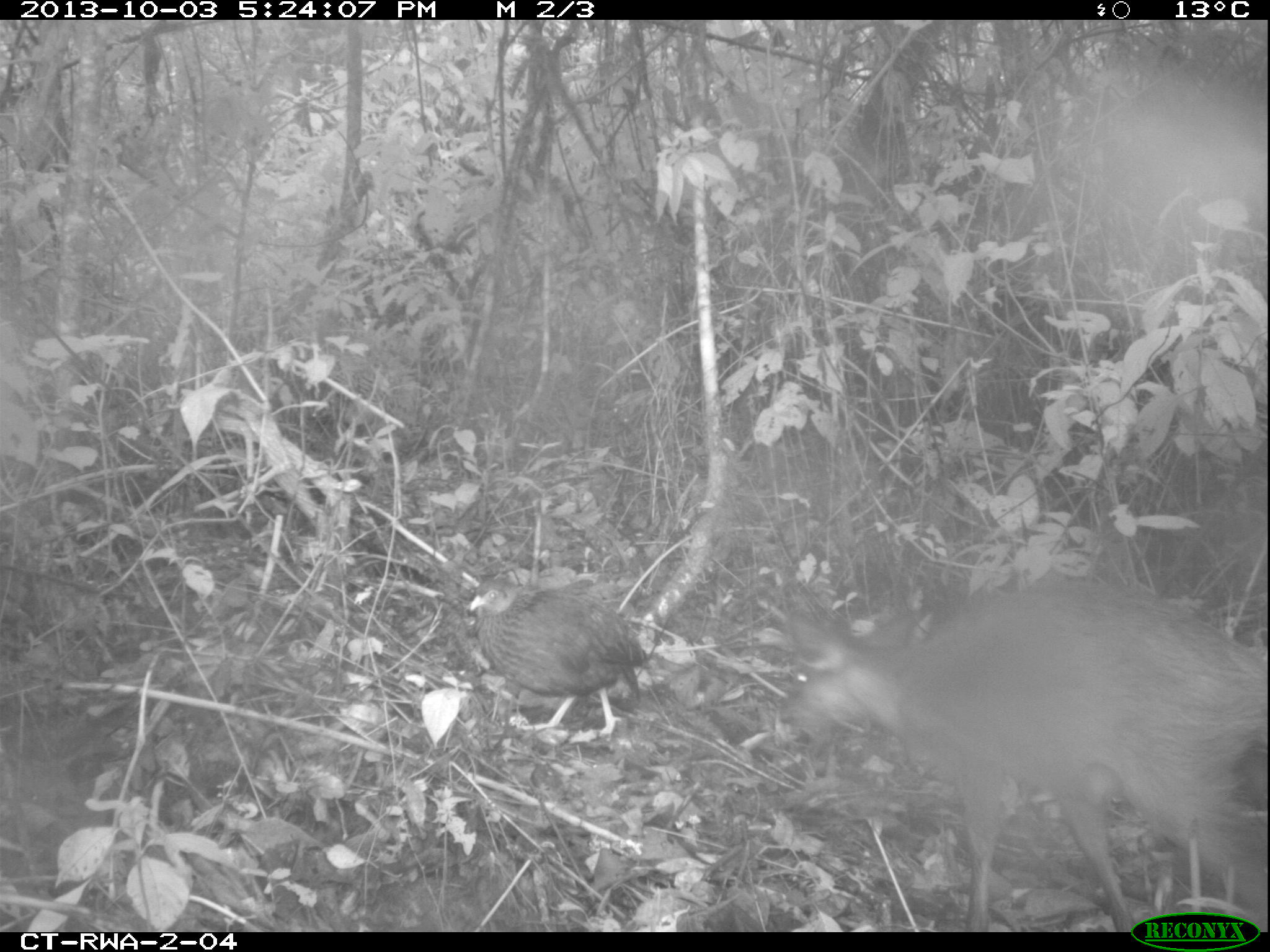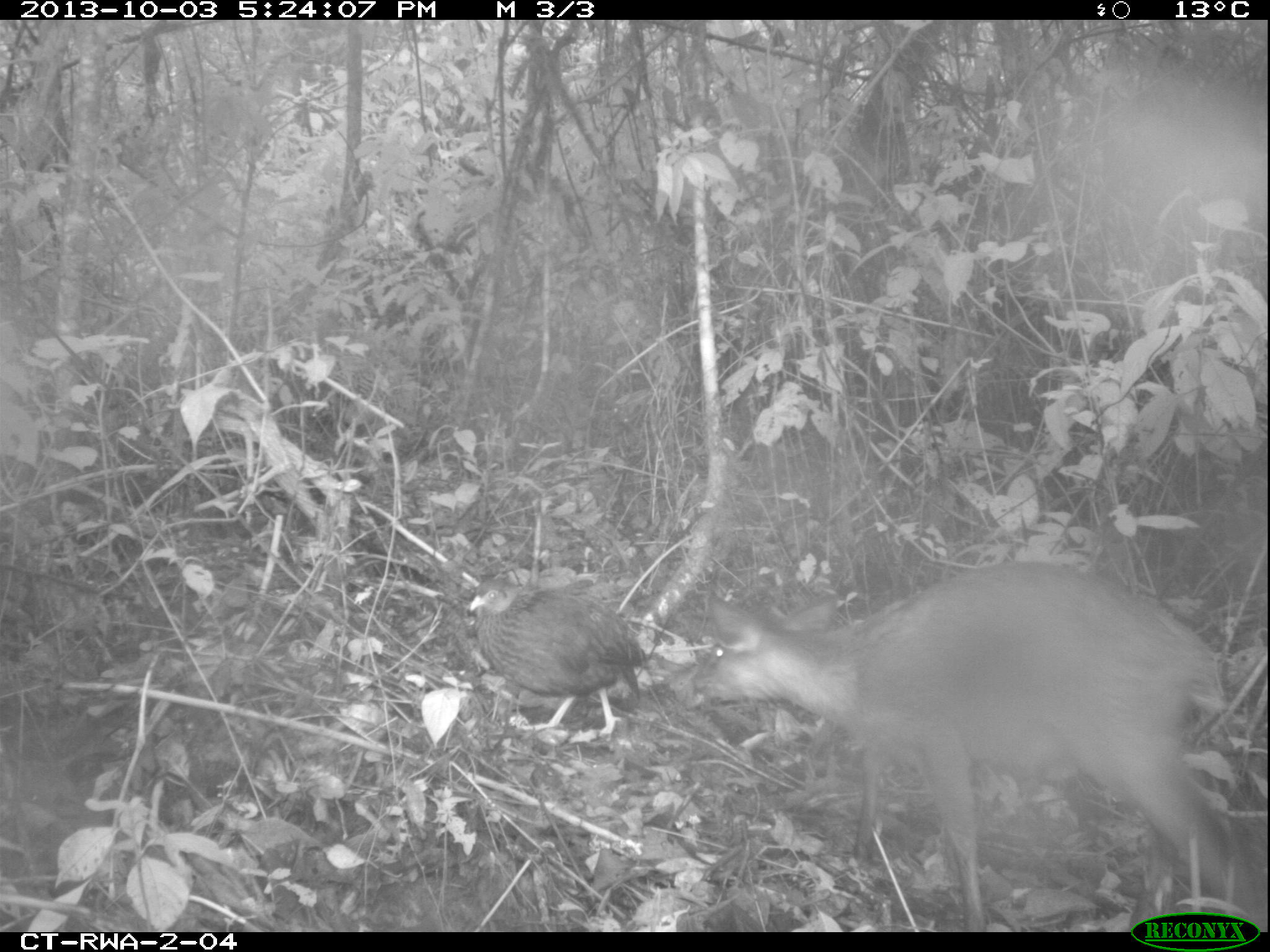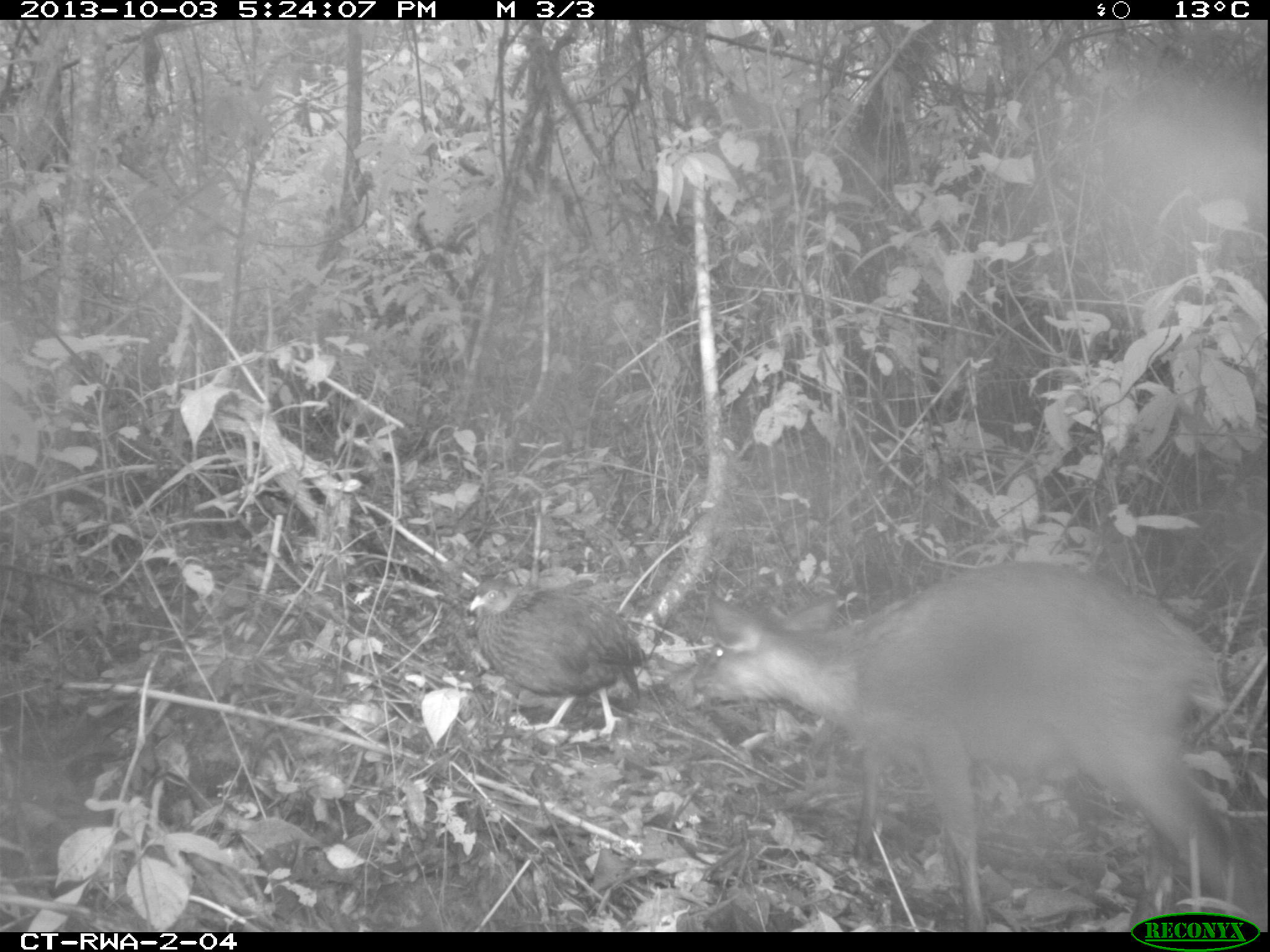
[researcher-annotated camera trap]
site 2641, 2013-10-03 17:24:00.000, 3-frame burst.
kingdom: Animalia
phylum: Chordata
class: Mammalia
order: Artiodactyla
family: Bovidae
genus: Cephalophus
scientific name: Cephalophus nigrifrons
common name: black-fronted duiker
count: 1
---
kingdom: Animalia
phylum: Chordata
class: Aves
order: Galliformes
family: Phasianidae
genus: Pternistis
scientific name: Pternistis nobilis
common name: handsome francolin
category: francolinus nobilis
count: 1